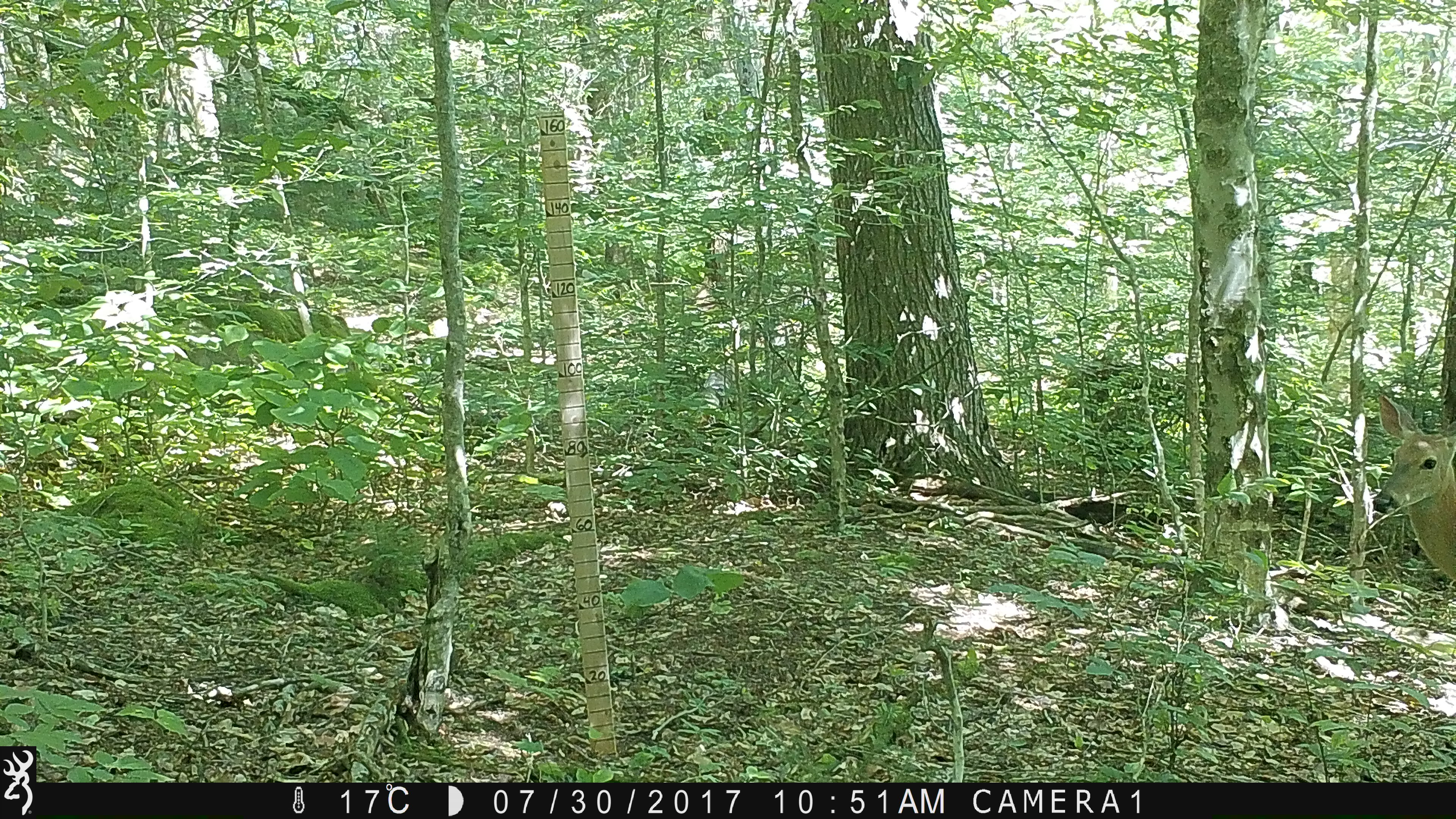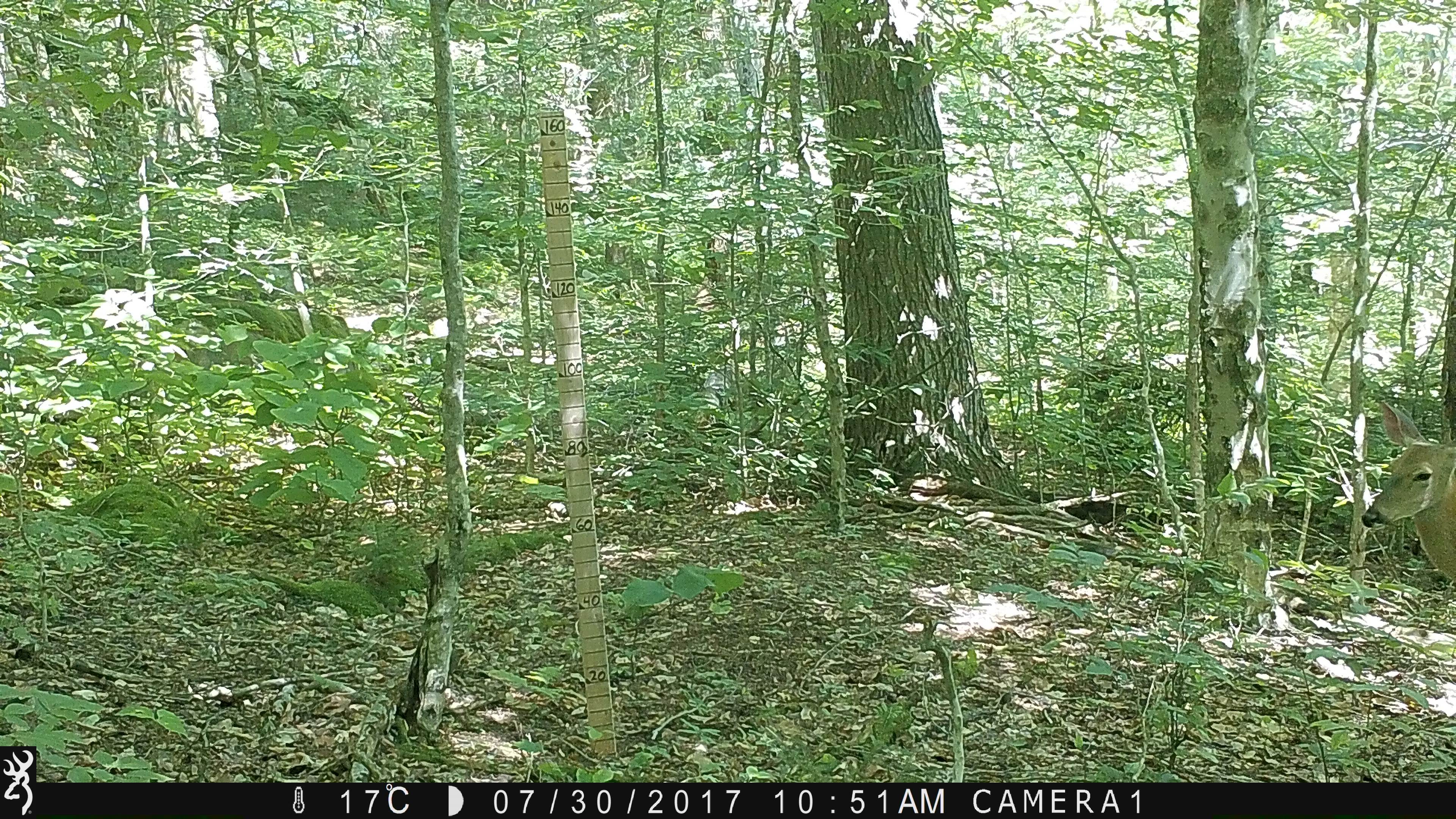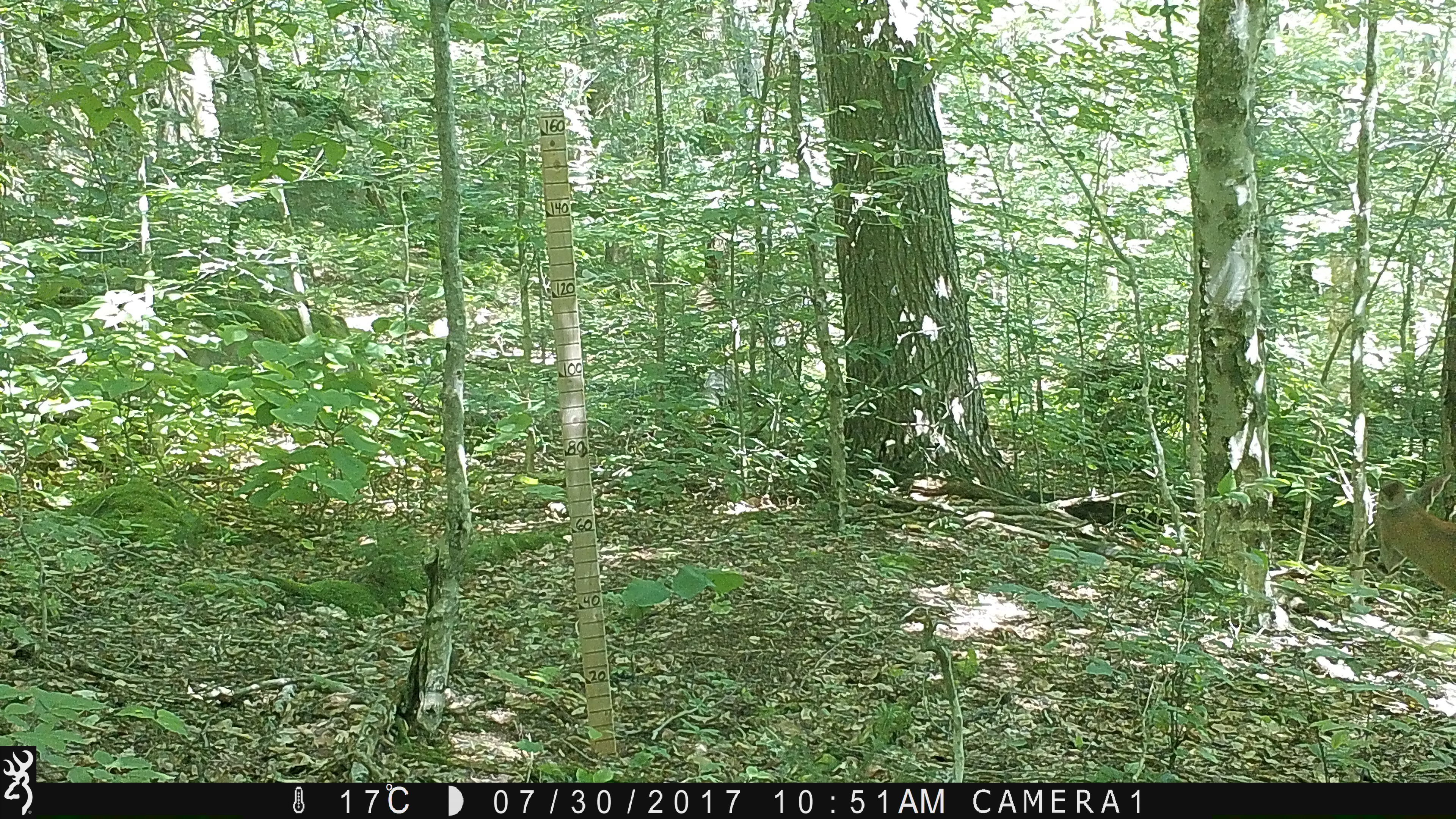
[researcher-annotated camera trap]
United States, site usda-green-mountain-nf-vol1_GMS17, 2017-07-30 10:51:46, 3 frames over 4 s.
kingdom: Animalia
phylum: Chordata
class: Mammalia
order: Artiodactyla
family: Cervidae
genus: Odocoileus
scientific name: Odocoileus virginianus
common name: white-tailed deer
White-tailed deer (Odocoileus virginianus).